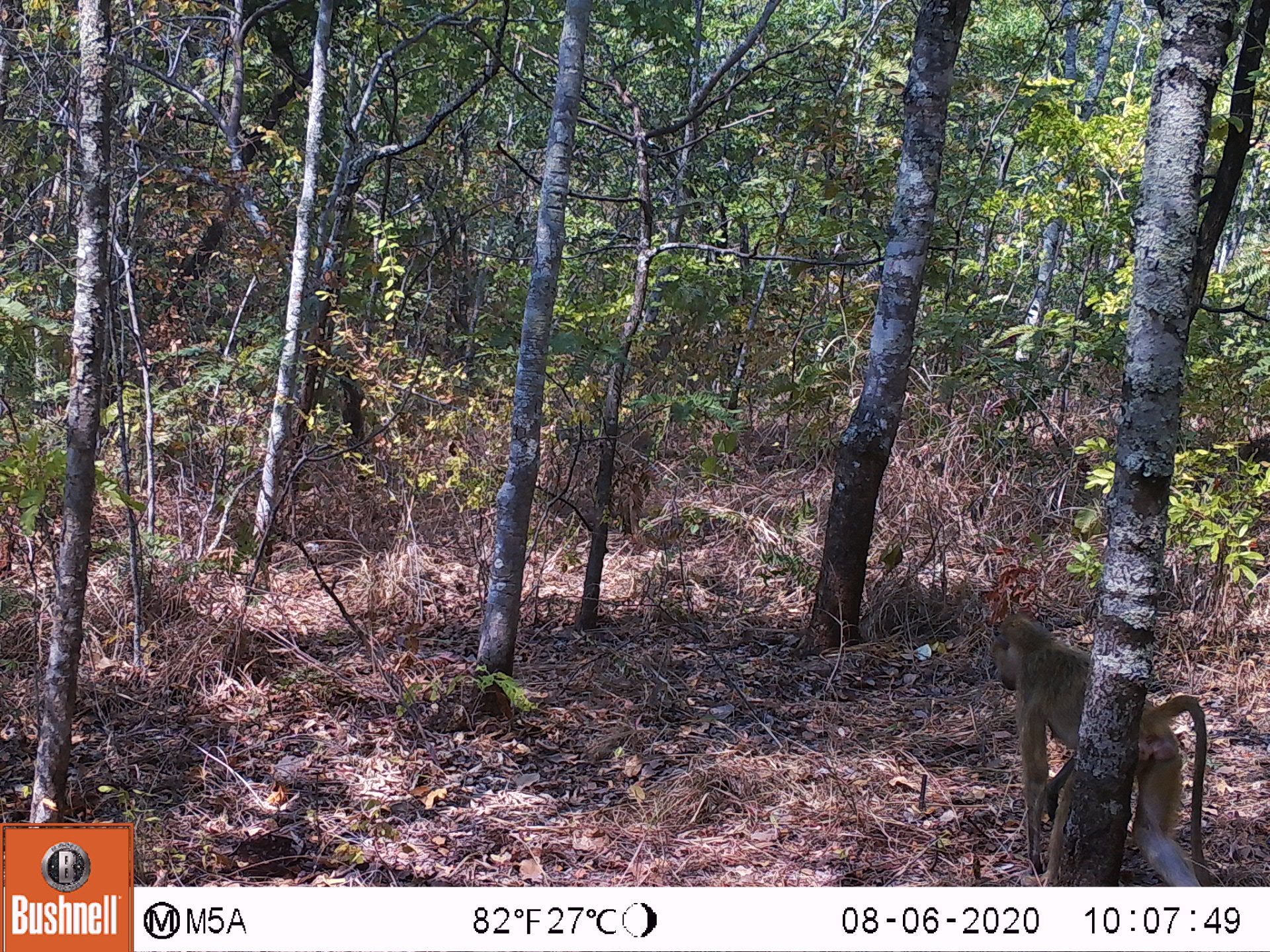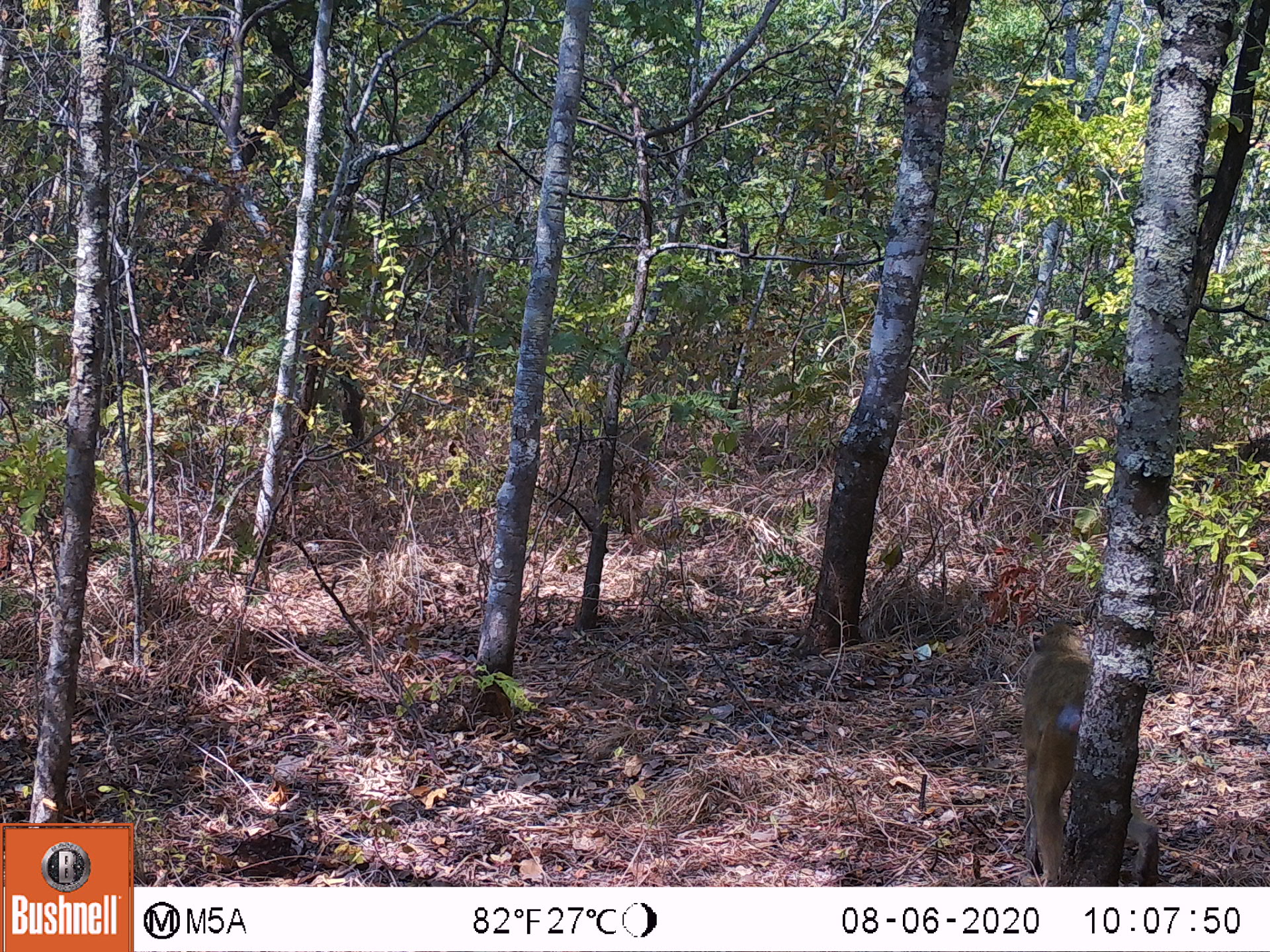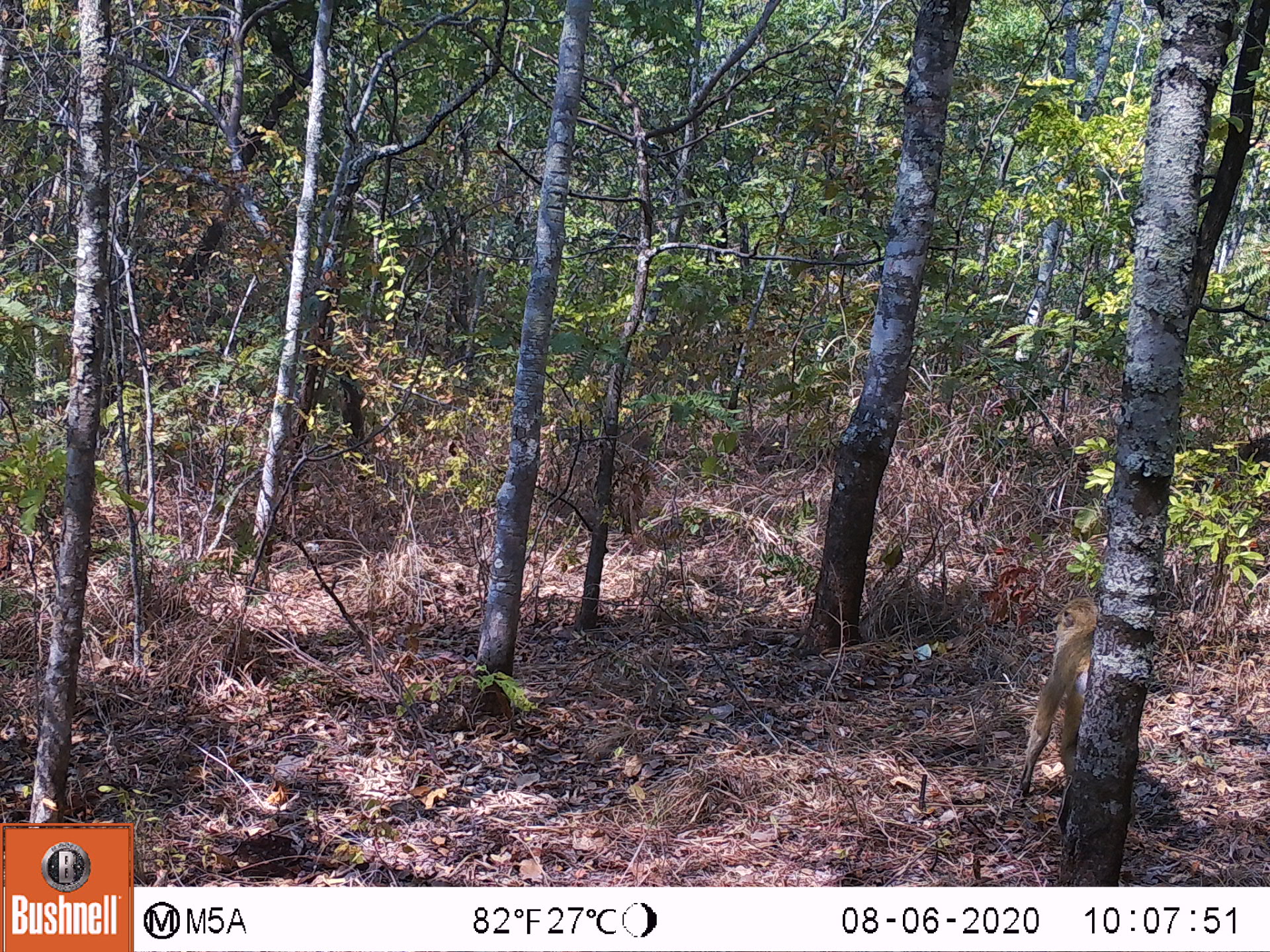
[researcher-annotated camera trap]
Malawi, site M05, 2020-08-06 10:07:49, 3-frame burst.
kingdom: Animalia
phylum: Chordata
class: Mammalia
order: Primates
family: Cercopithecidae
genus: Papio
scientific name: Papio cynocephalus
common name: yellow baboon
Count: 1.